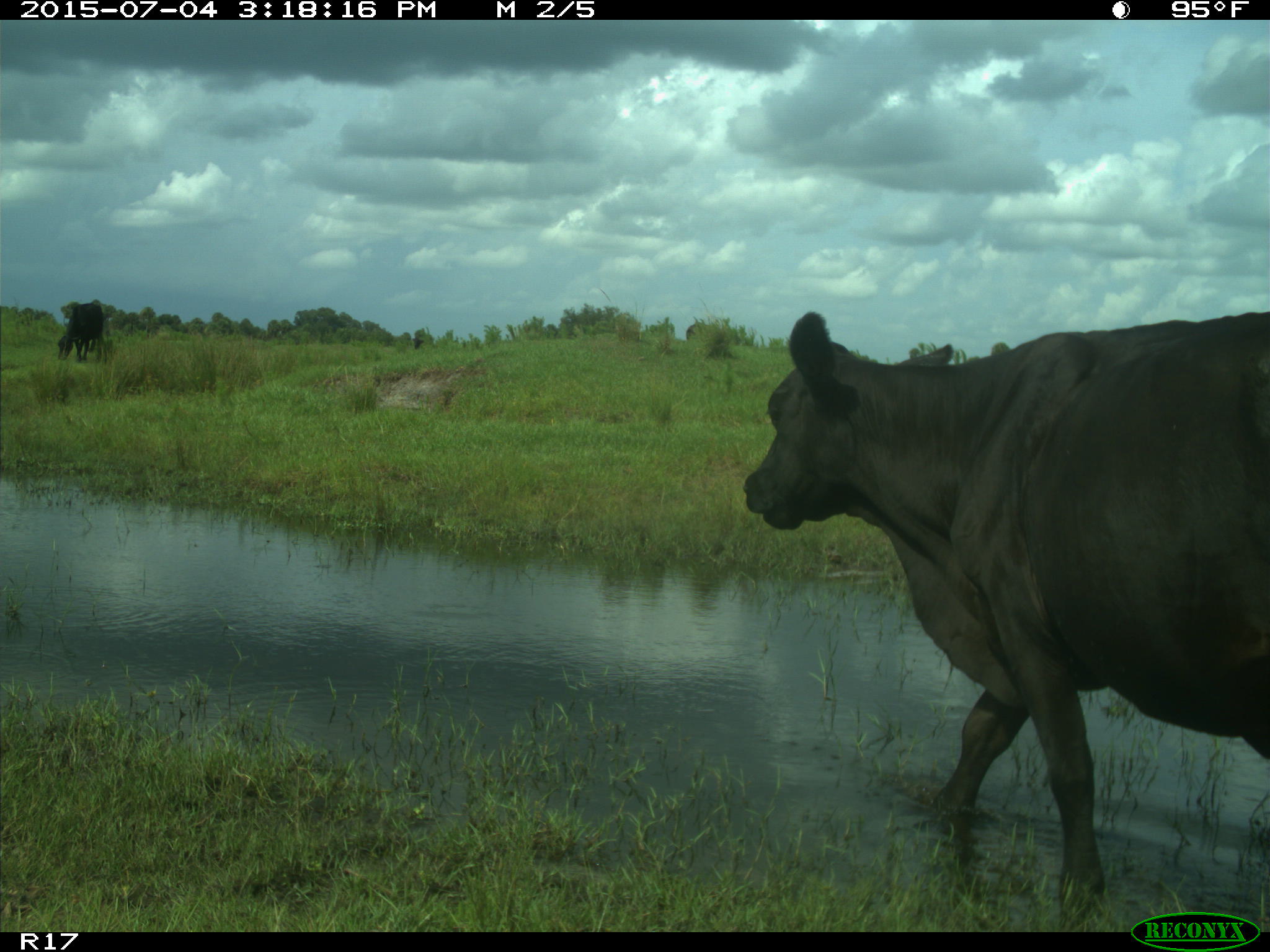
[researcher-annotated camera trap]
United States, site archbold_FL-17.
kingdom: Animalia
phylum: Chordata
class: Mammalia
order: Artiodactyla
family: Bovidae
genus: Bos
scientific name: Bos taurus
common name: domestic cow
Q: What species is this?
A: Bos taurus (domestic cow).